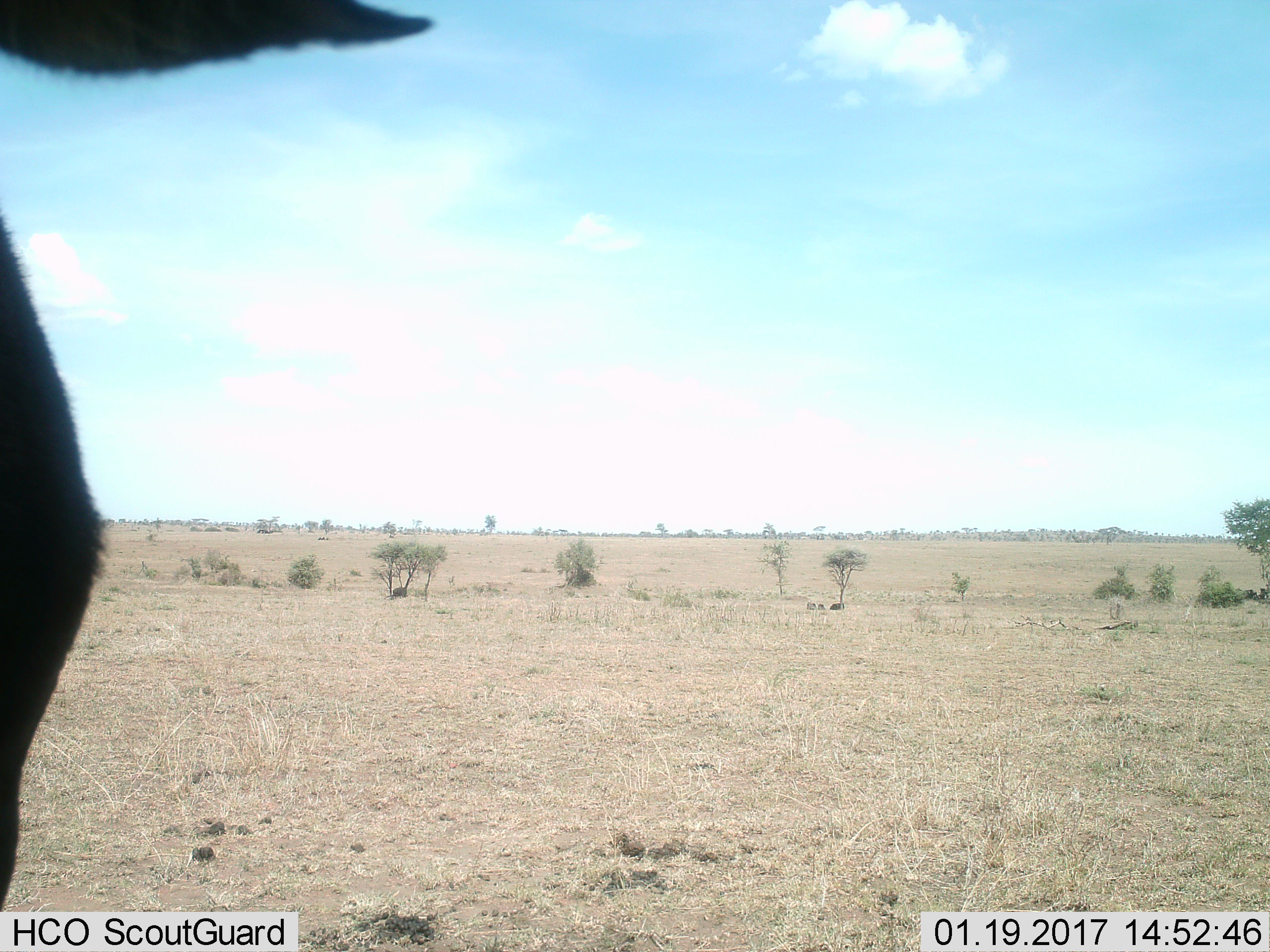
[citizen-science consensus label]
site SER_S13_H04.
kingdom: Animalia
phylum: Chordata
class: Mammalia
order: Artiodactyla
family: Bovidae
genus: Connochaetes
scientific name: Connochaetes taurinus taurinus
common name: blue wildebeest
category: wildebeestblue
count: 1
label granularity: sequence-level